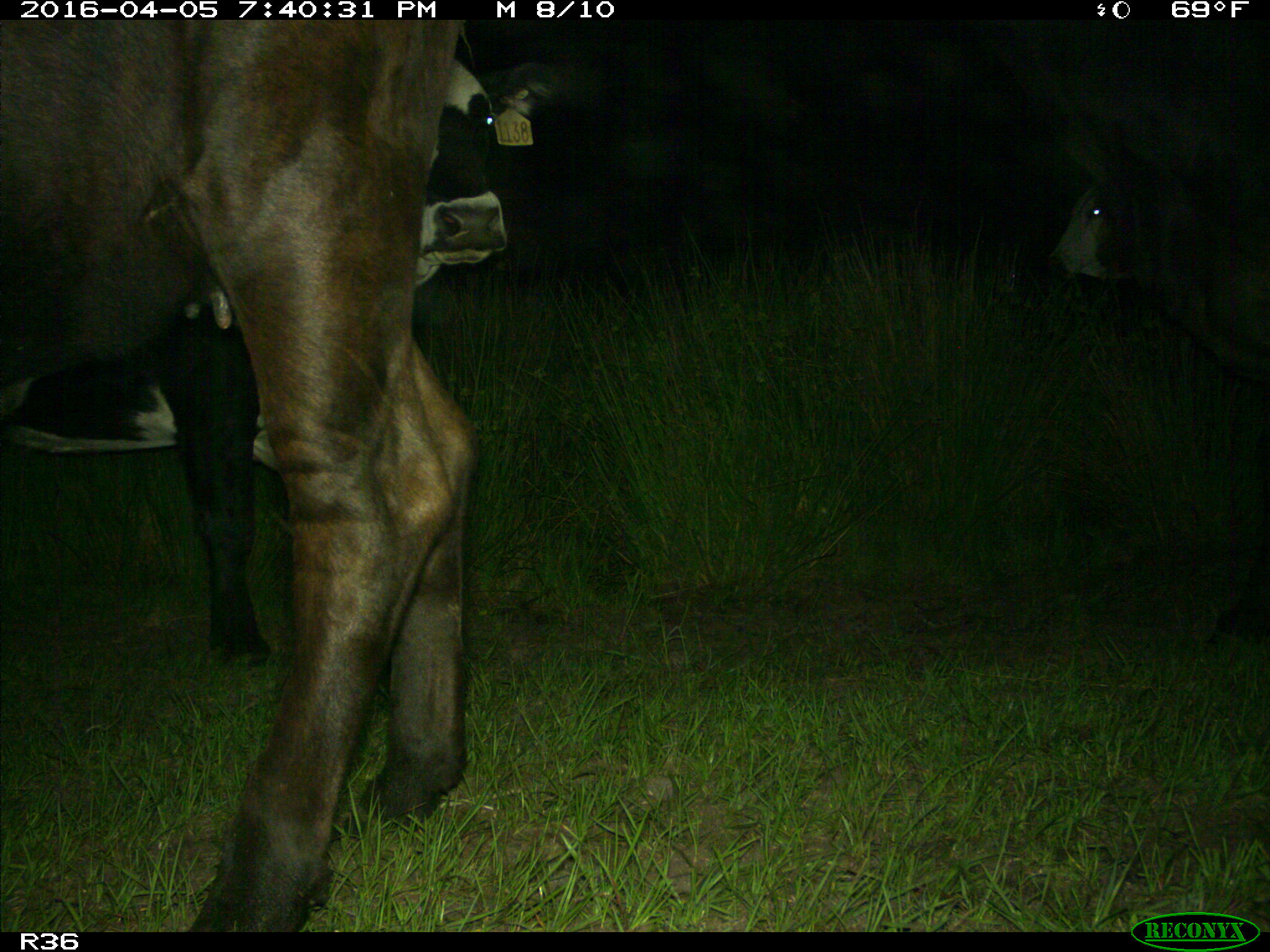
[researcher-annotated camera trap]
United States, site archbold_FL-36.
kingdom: Animalia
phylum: Chordata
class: Mammalia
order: Artiodactyla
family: Bovidae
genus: Bos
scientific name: Bos taurus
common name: domestic cow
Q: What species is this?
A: Bos taurus (domestic cow).